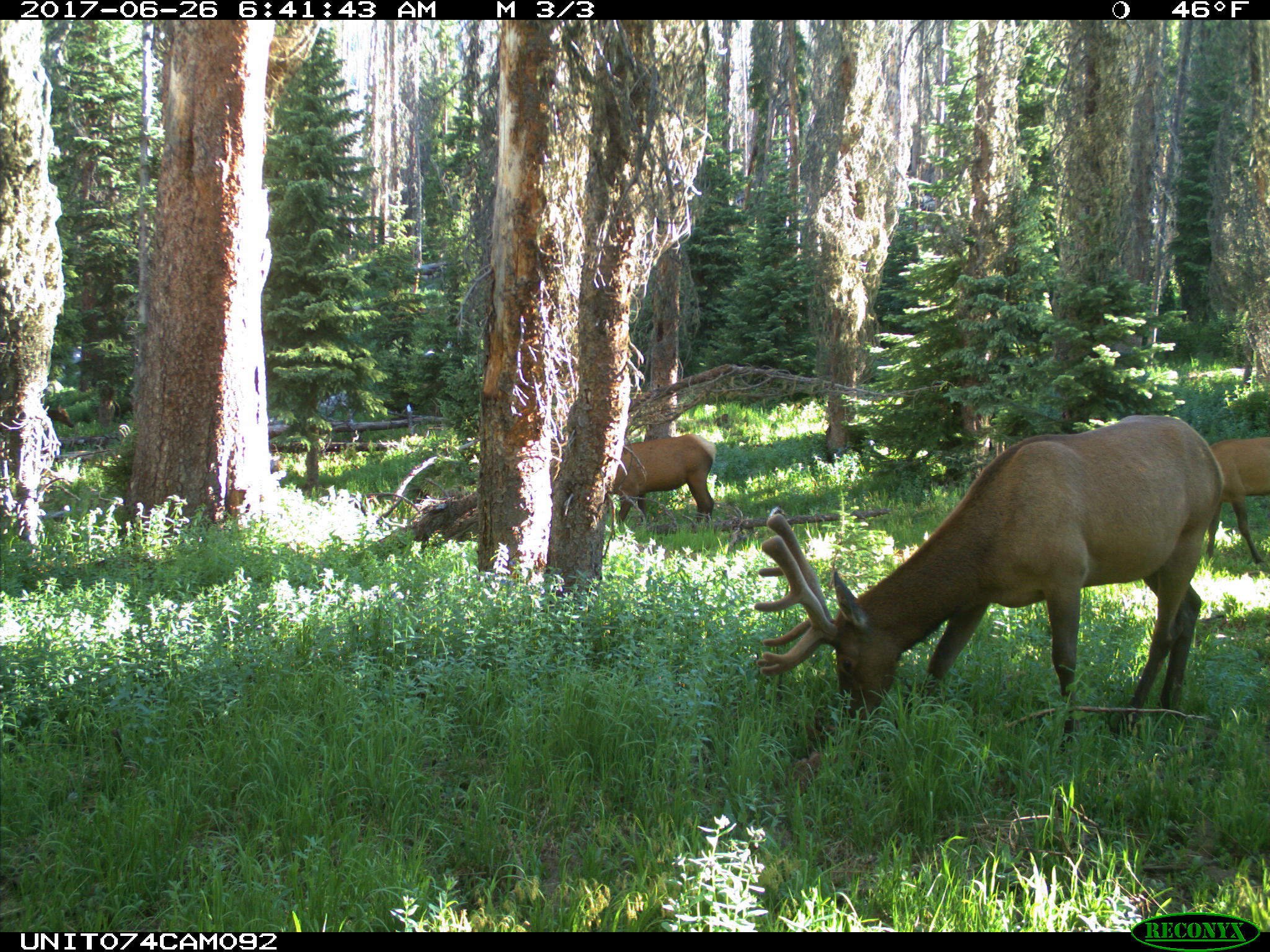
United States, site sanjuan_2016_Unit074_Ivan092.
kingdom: Animalia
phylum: Chordata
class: Mammalia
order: Artiodactyla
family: Cervidae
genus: Cervus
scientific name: Cervus elaphus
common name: red deer